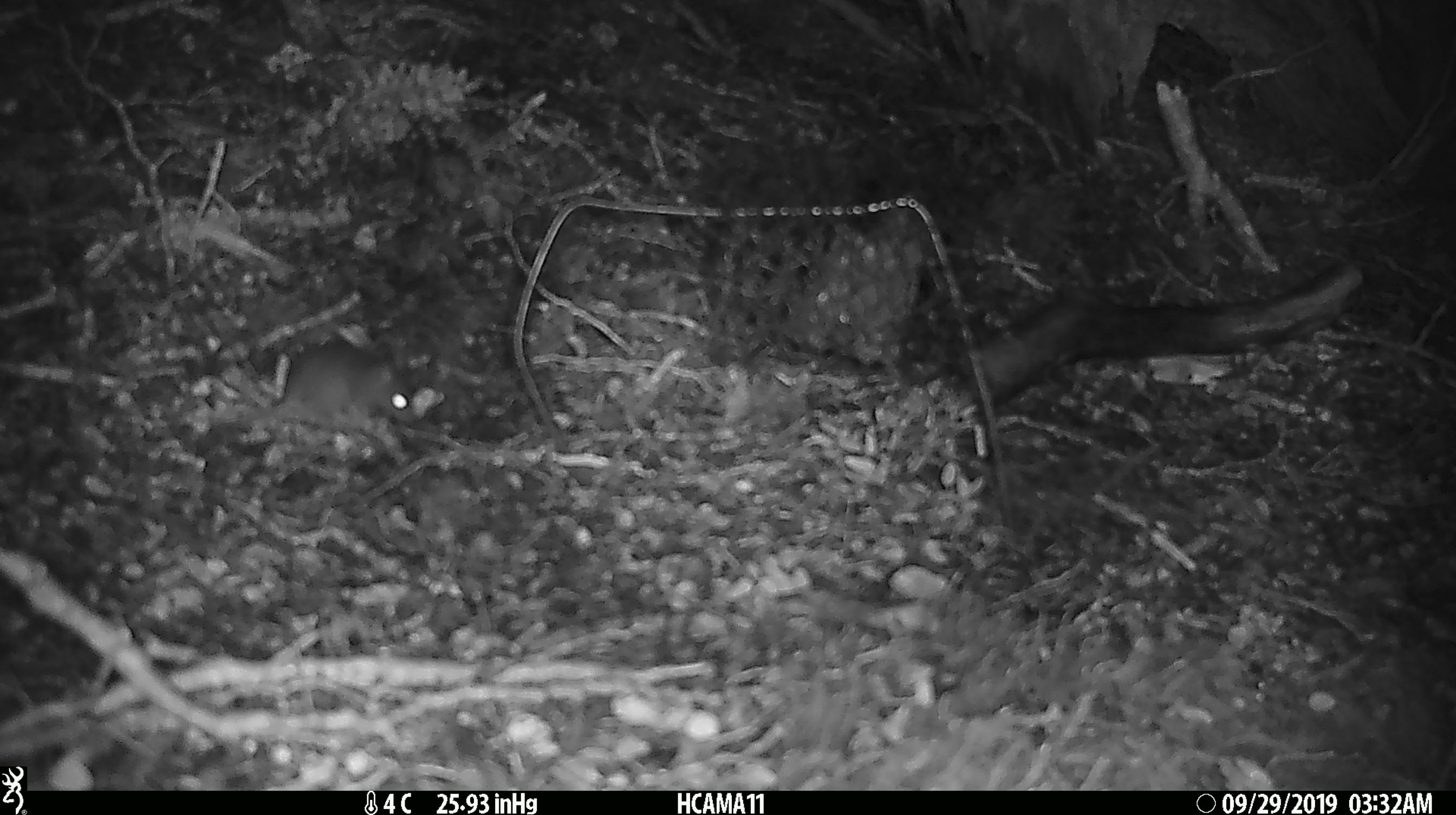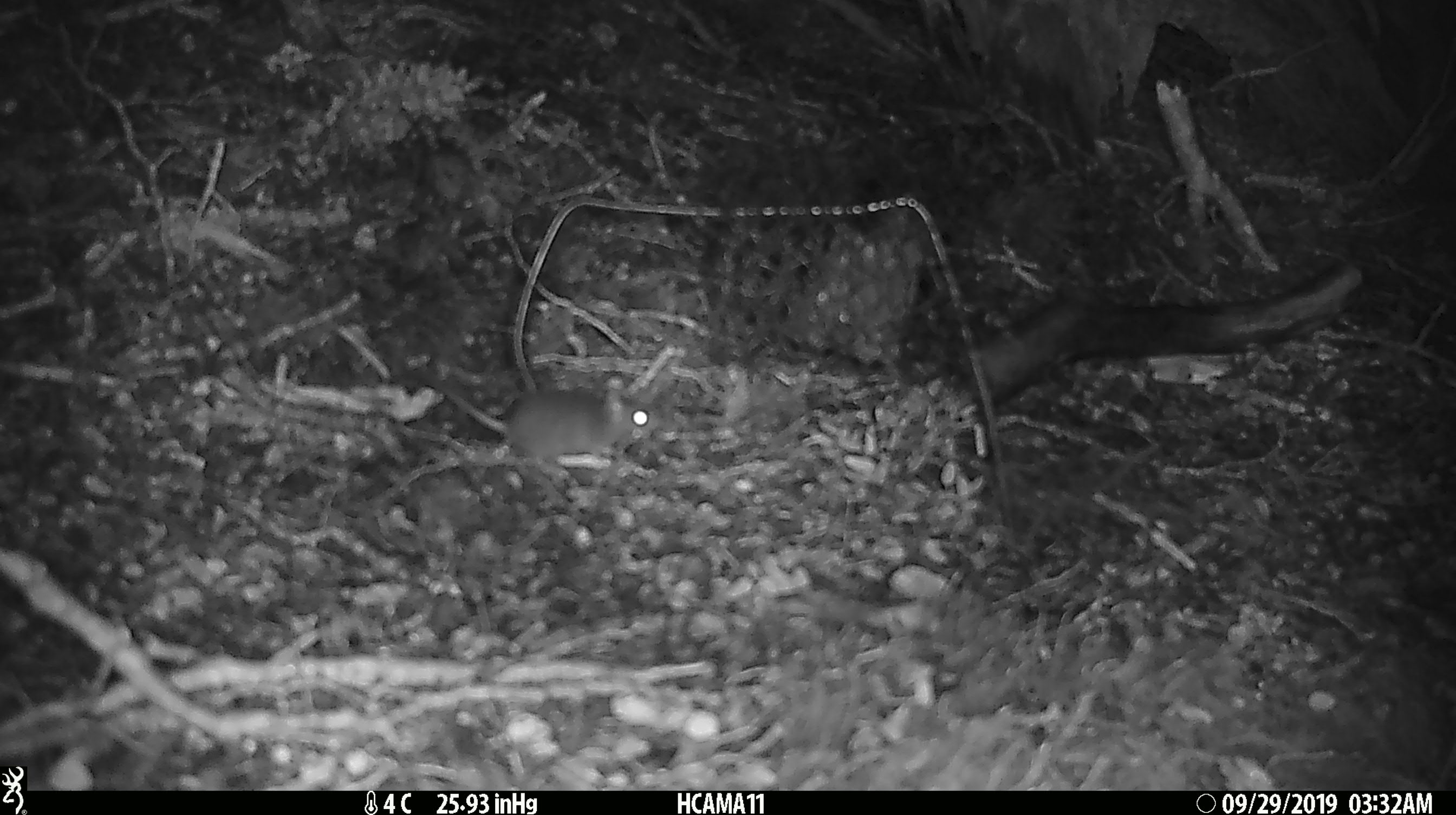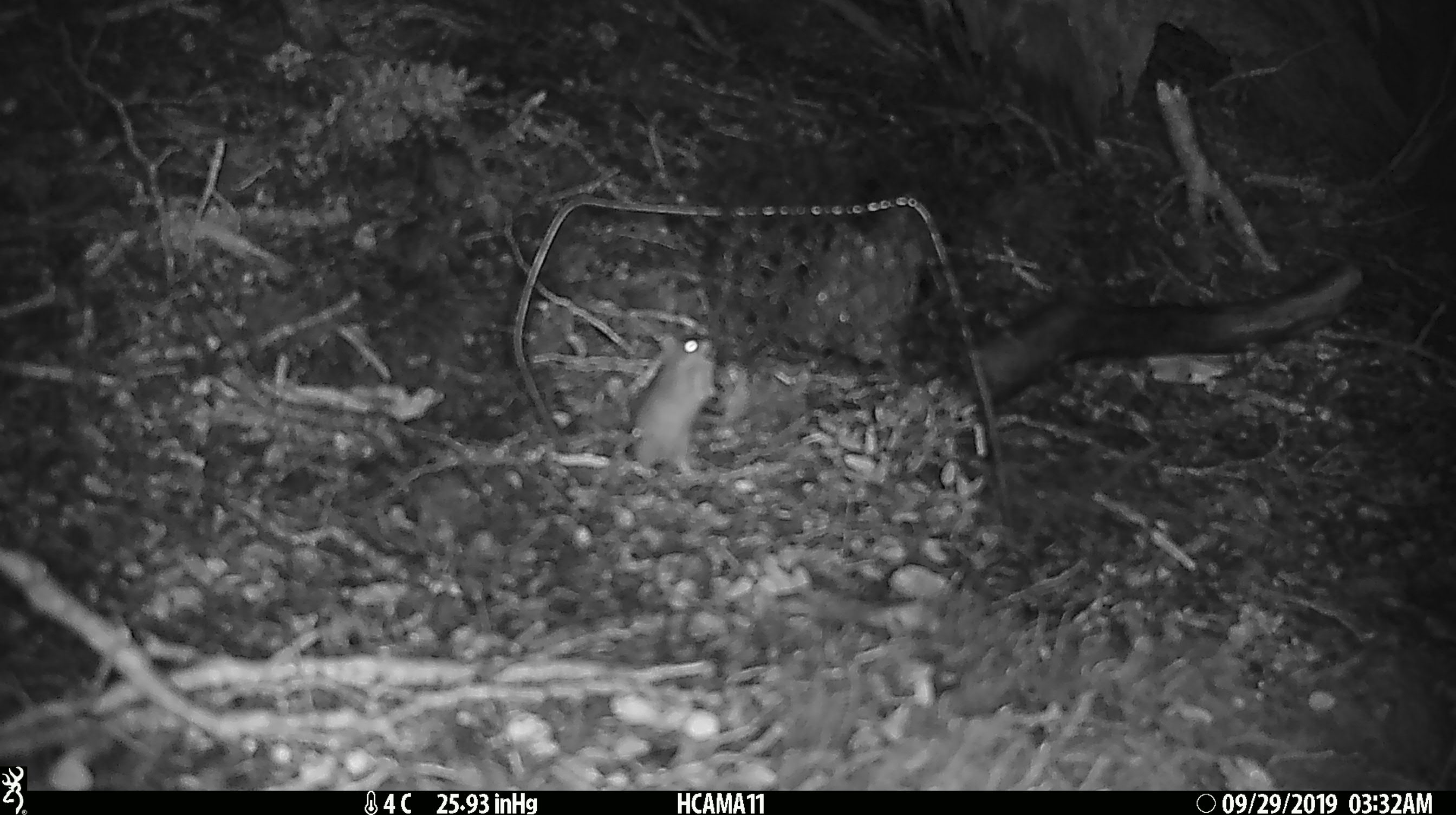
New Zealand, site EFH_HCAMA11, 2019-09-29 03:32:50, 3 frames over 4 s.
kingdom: Animalia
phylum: Chordata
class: Mammalia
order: Rodentia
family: Muridae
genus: Mus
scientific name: Mus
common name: mouse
Mouse (Mus).